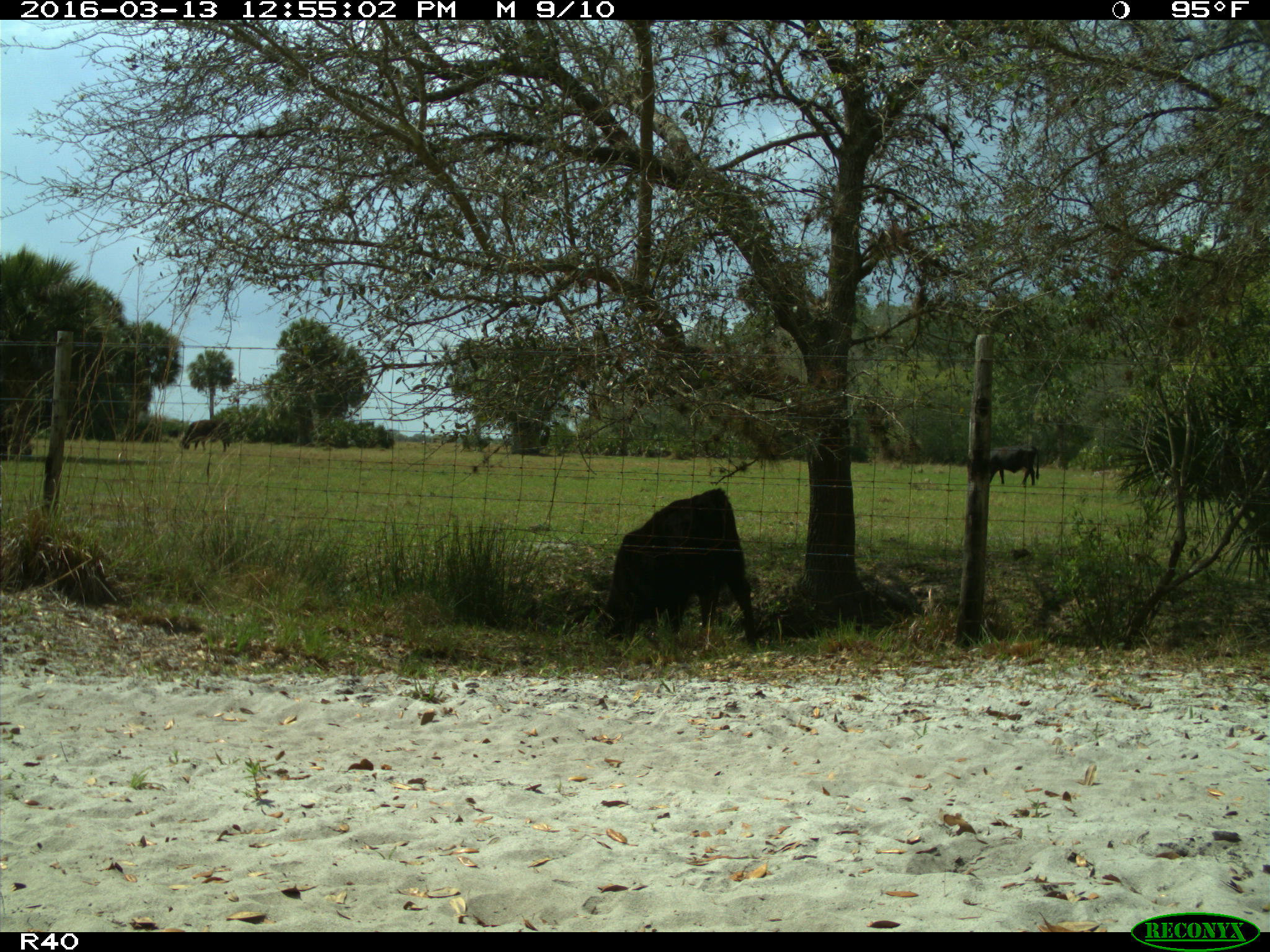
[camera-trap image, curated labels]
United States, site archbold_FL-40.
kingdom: Animalia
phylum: Chordata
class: Mammalia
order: Artiodactyla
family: Bovidae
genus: Bos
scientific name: Bos taurus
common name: domestic cow